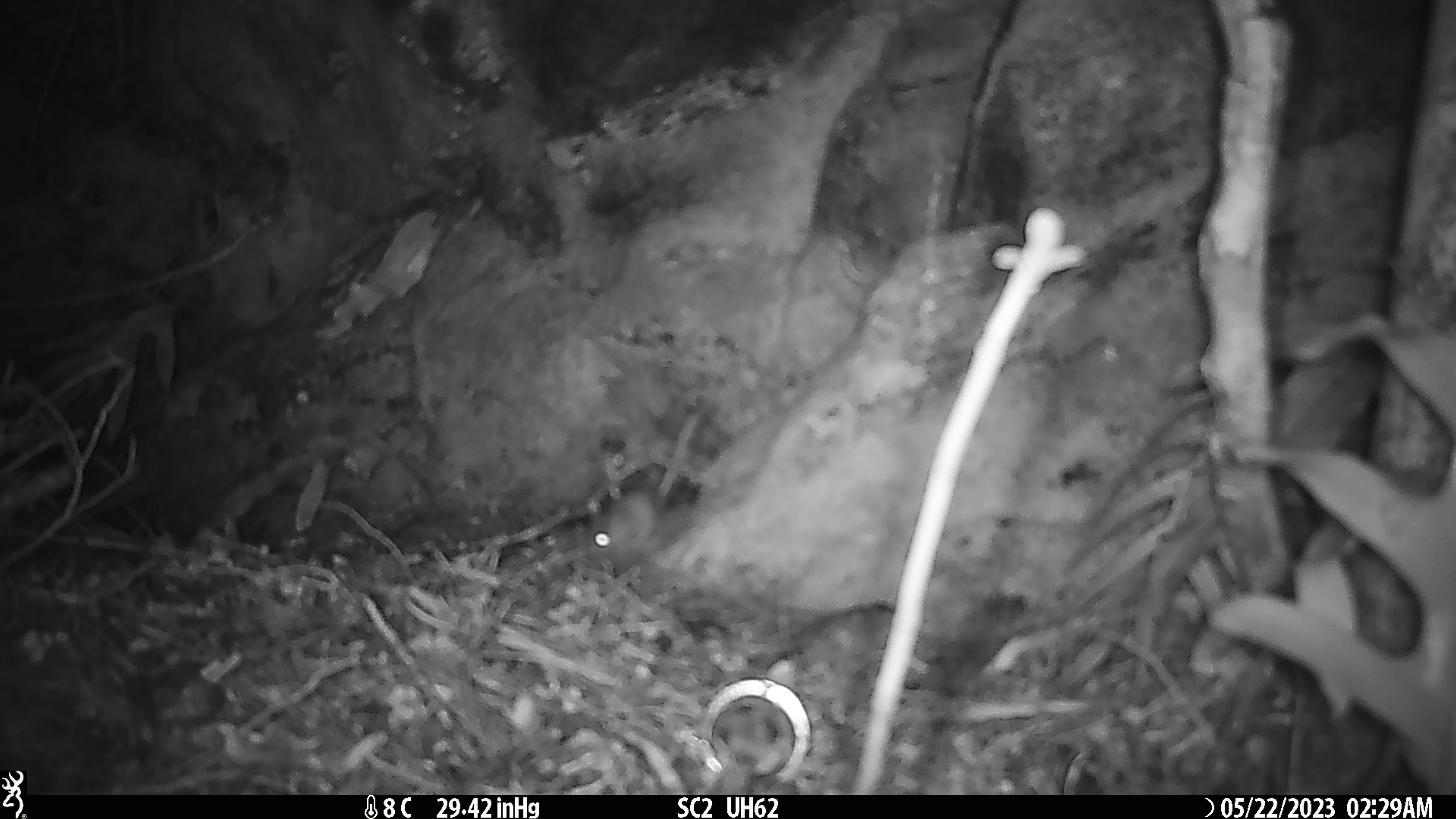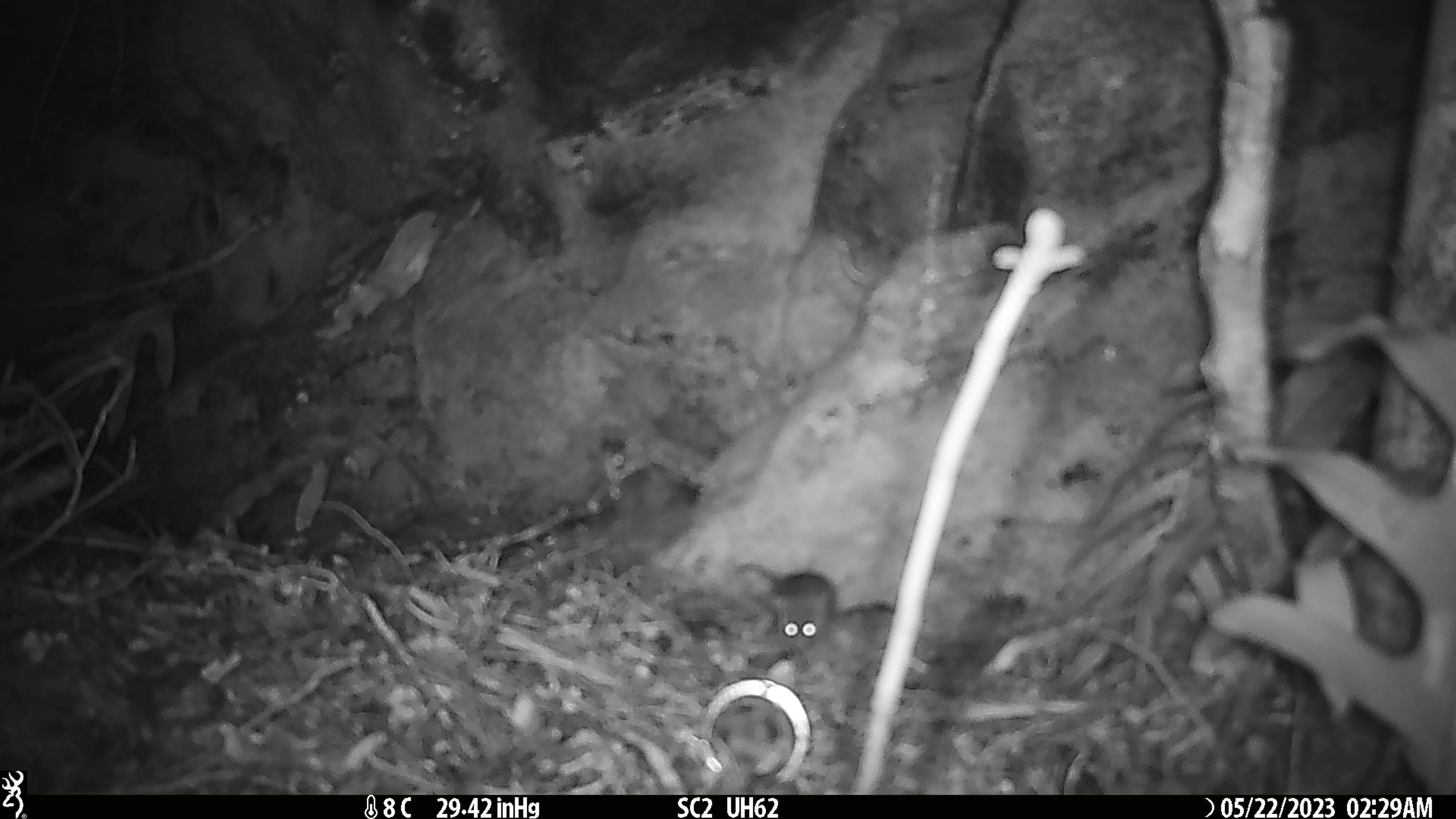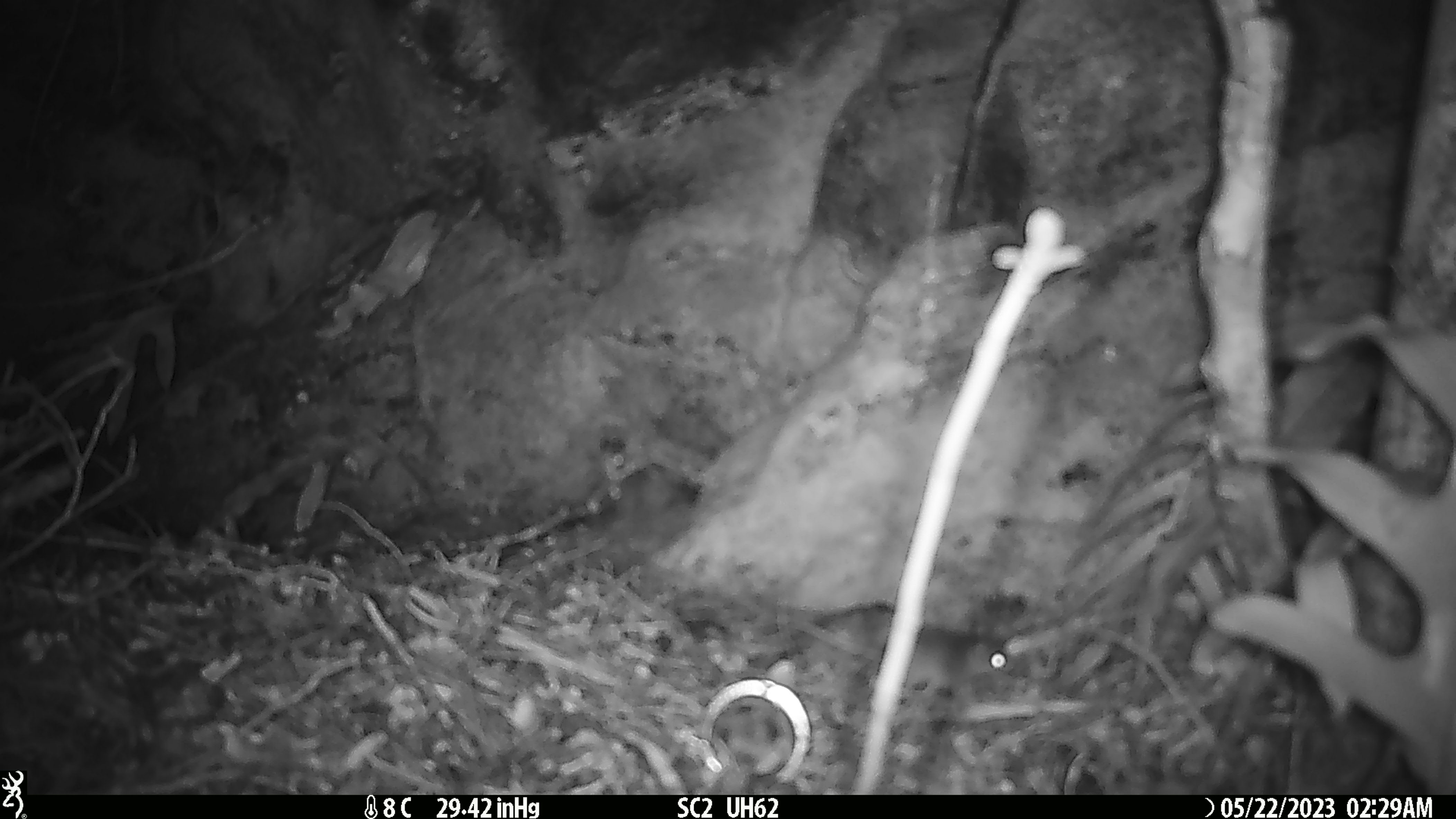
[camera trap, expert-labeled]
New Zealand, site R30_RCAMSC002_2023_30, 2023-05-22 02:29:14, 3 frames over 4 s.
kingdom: Animalia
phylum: Chordata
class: Mammalia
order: Rodentia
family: Muridae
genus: Mus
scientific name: Mus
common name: mouse